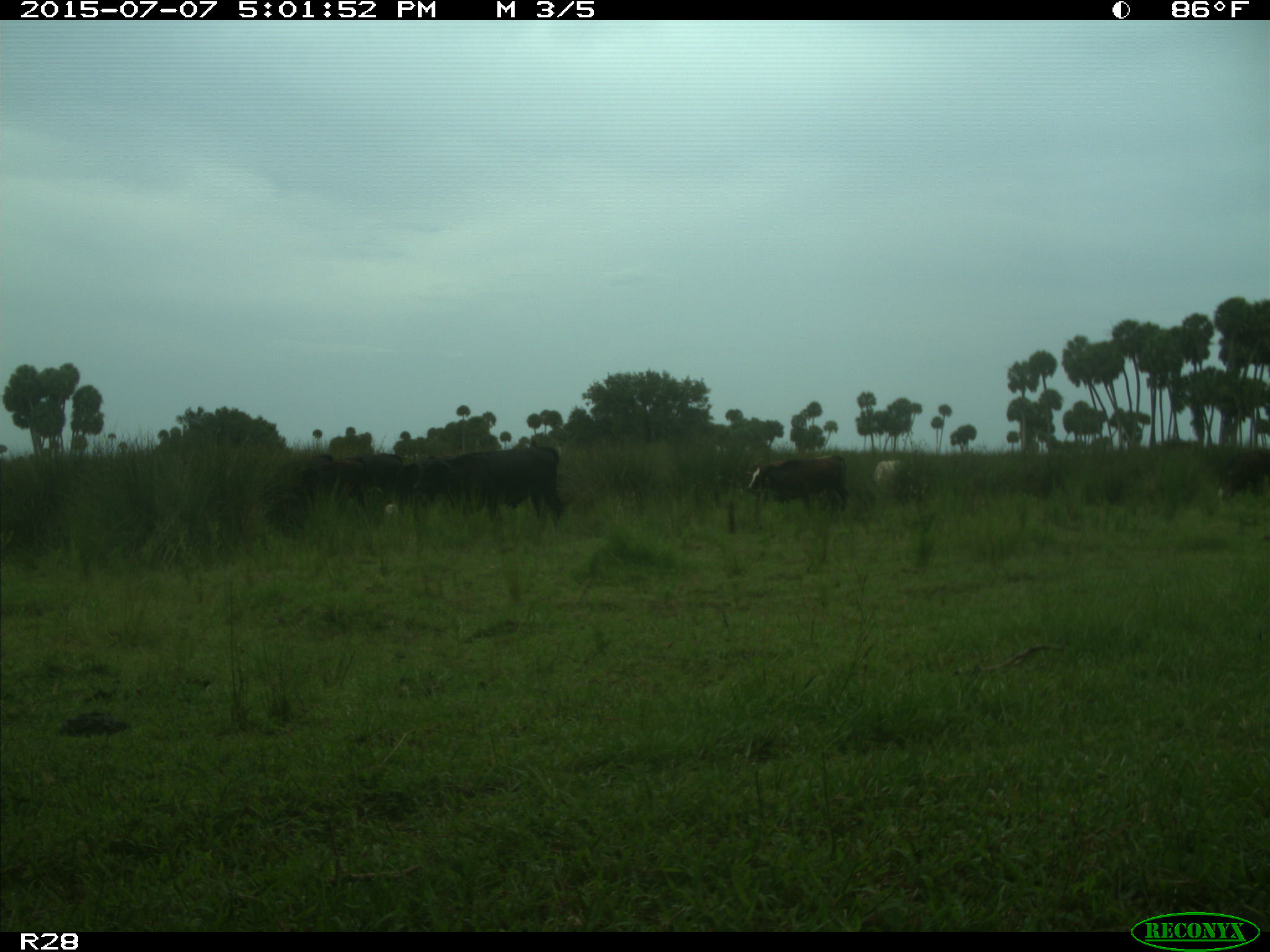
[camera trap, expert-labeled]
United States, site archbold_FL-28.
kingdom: Animalia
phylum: Chordata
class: Mammalia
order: Artiodactyla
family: Bovidae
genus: Bos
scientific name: Bos taurus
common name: domestic cow